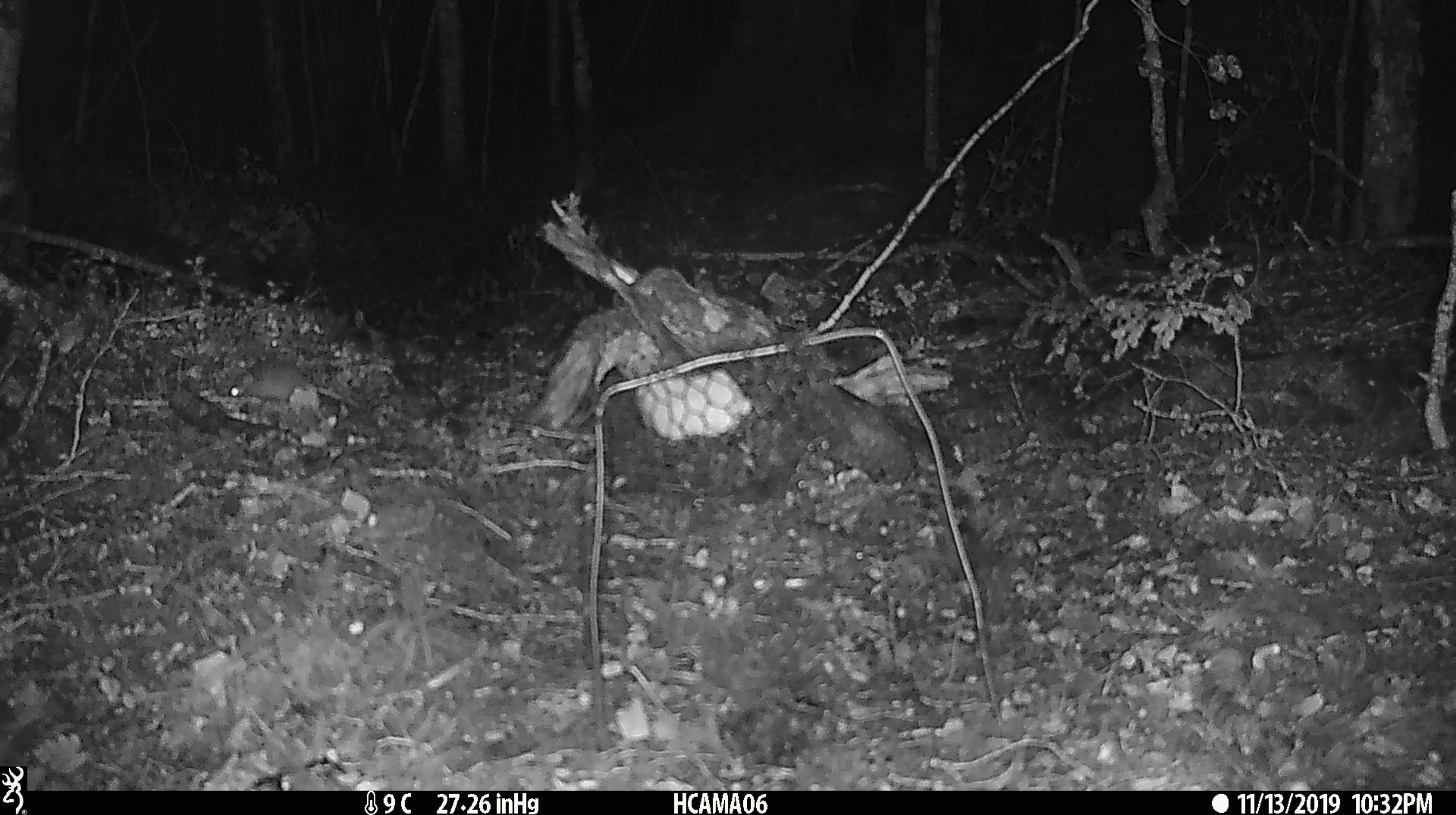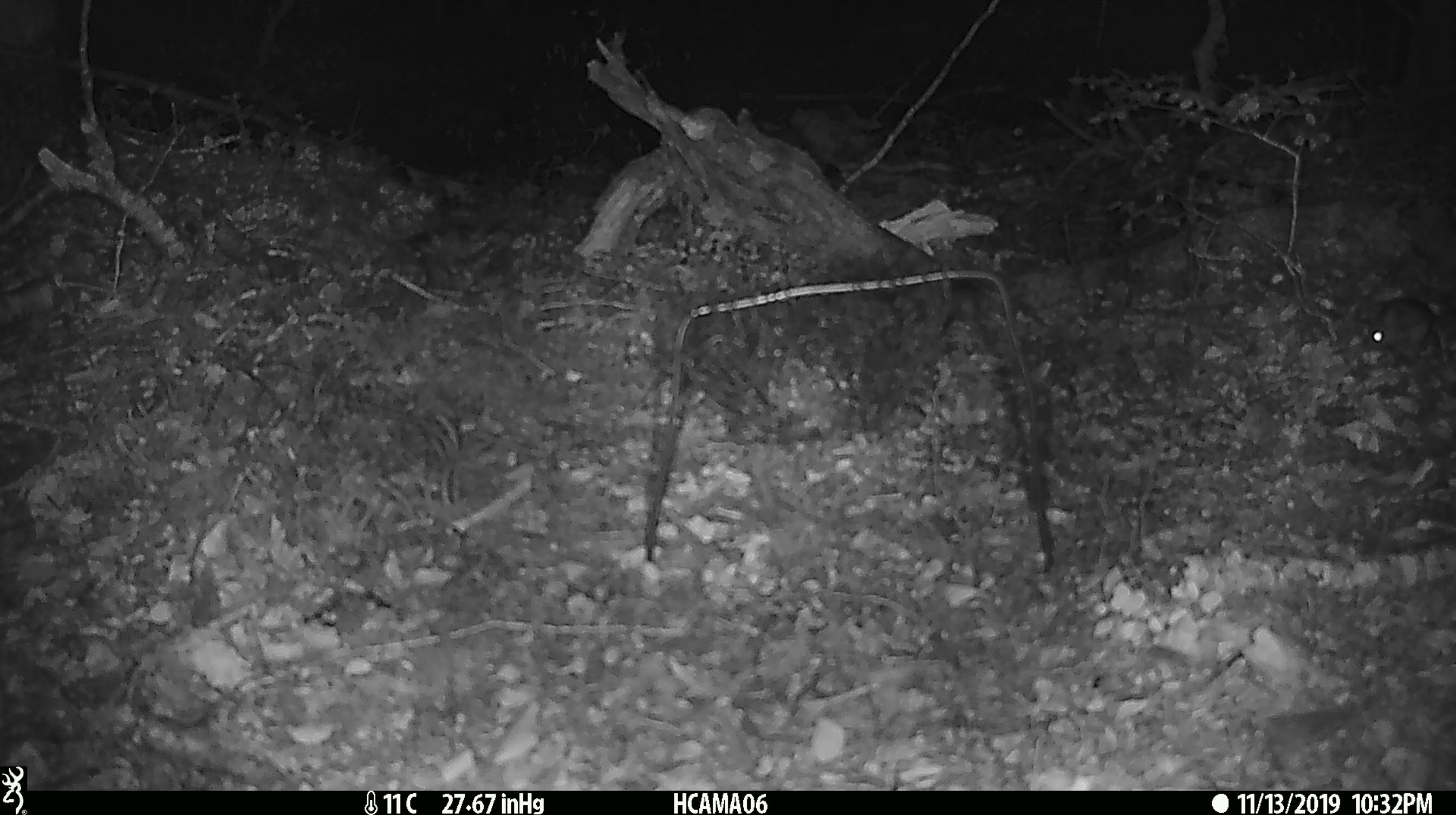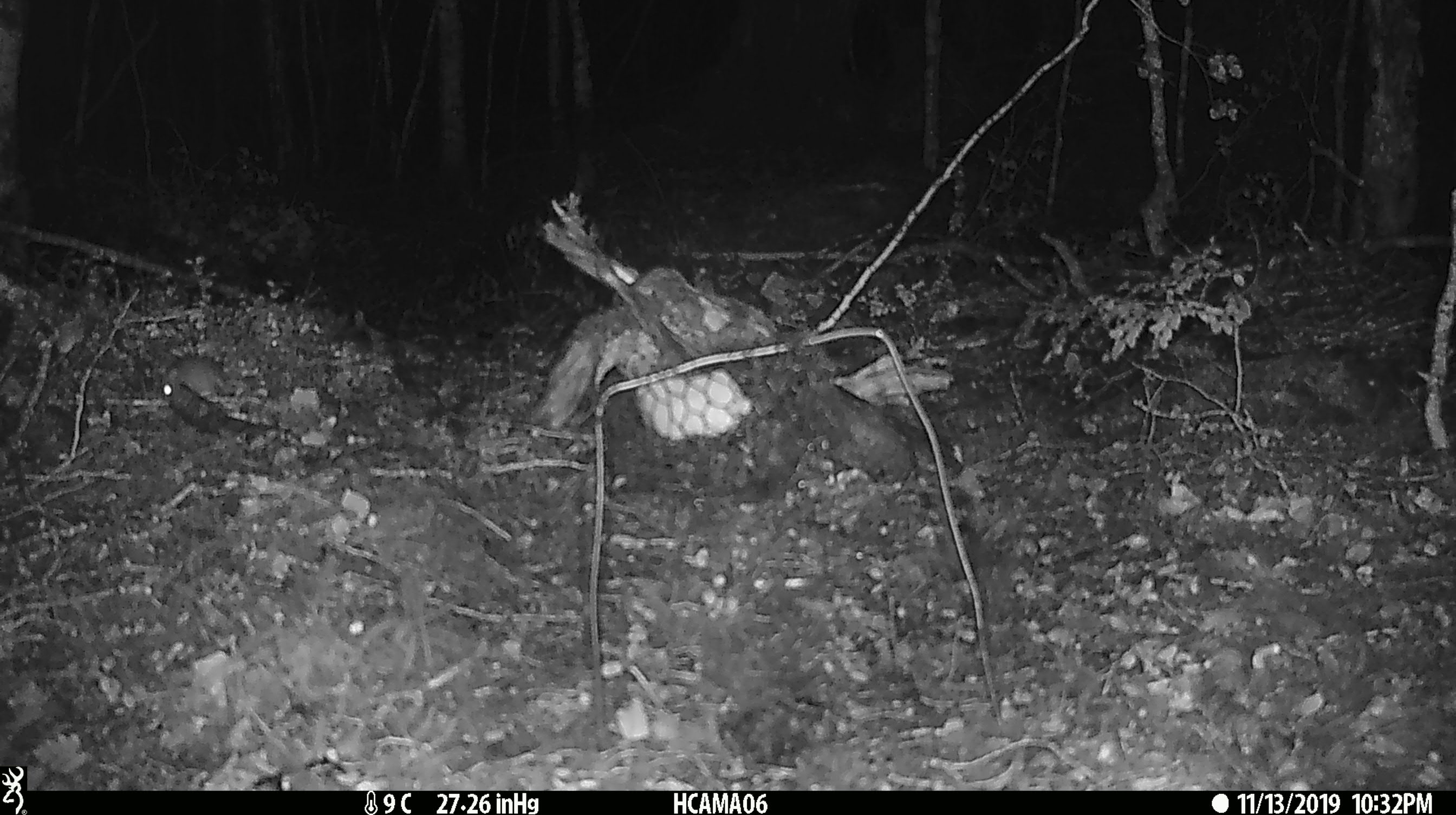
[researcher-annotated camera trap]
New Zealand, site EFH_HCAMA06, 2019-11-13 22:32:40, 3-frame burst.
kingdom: Animalia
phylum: Chordata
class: Mammalia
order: Rodentia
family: Muridae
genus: Mus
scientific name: Mus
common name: mouse